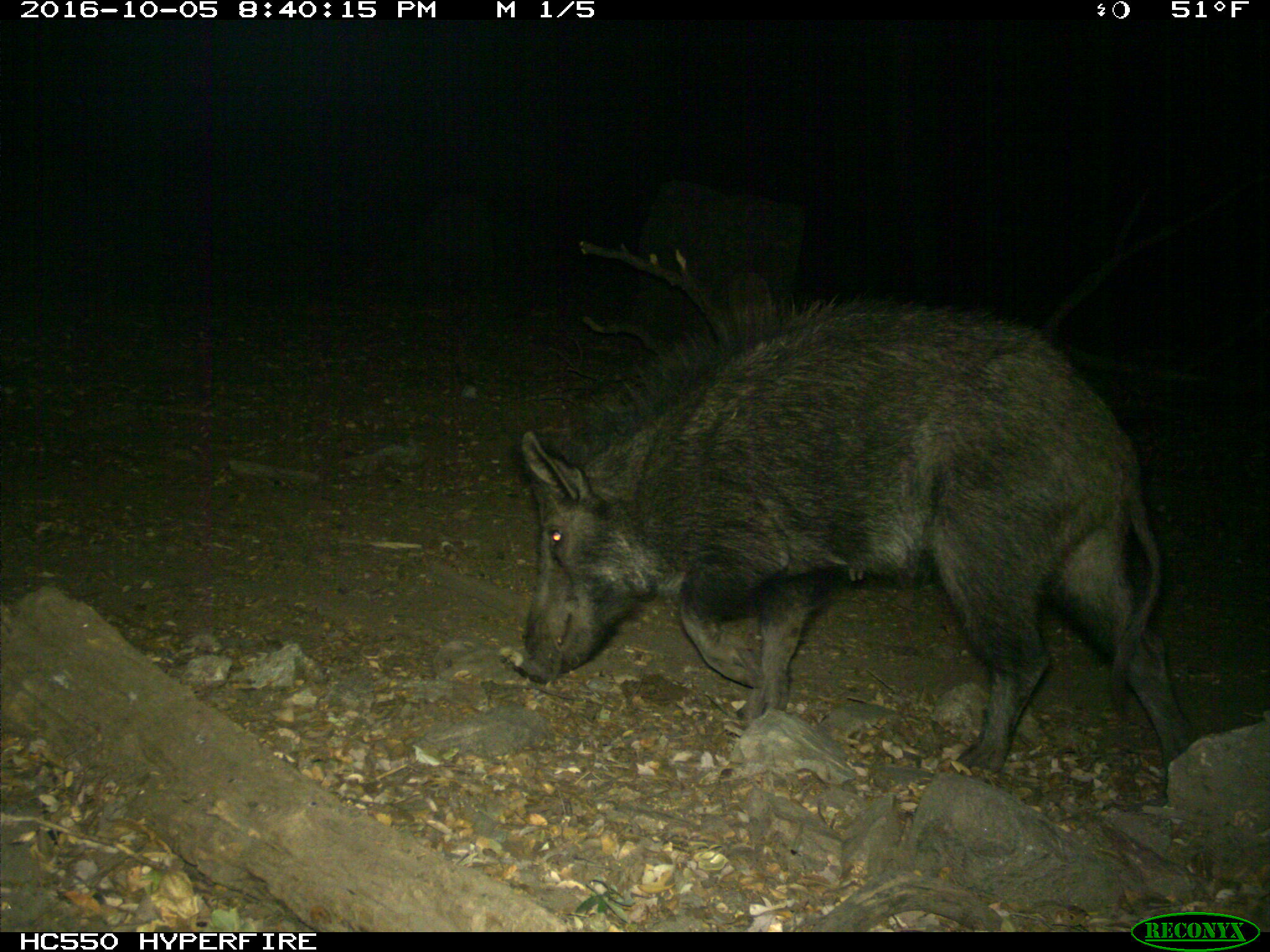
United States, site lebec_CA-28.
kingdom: Animalia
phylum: Chordata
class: Mammalia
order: Artiodactyla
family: Suidae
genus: Sus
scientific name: Sus scrofa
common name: wild boar